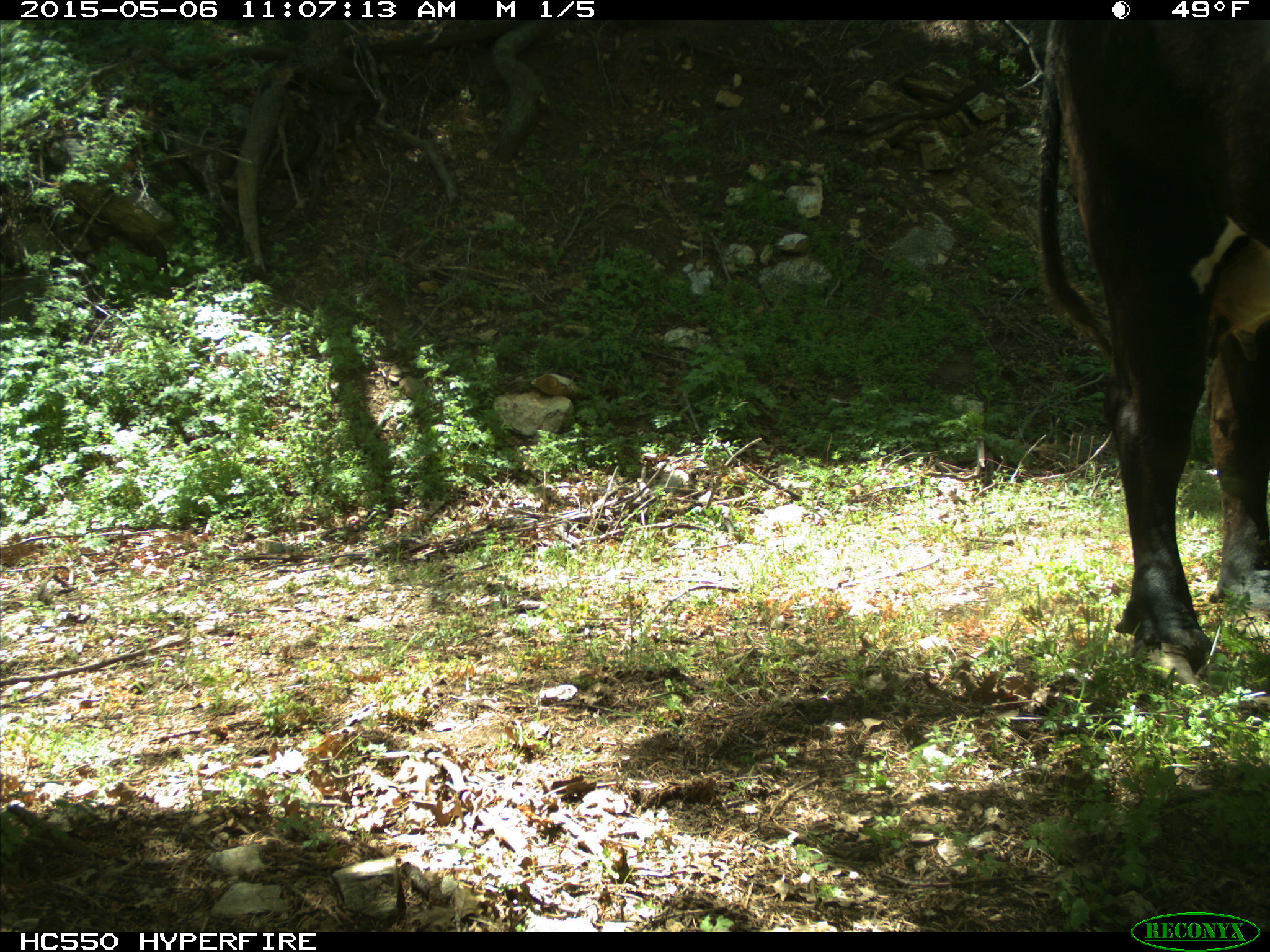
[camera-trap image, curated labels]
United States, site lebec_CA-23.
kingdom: Animalia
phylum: Chordata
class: Mammalia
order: Artiodactyla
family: Bovidae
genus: Bos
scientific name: Bos taurus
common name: domestic cow